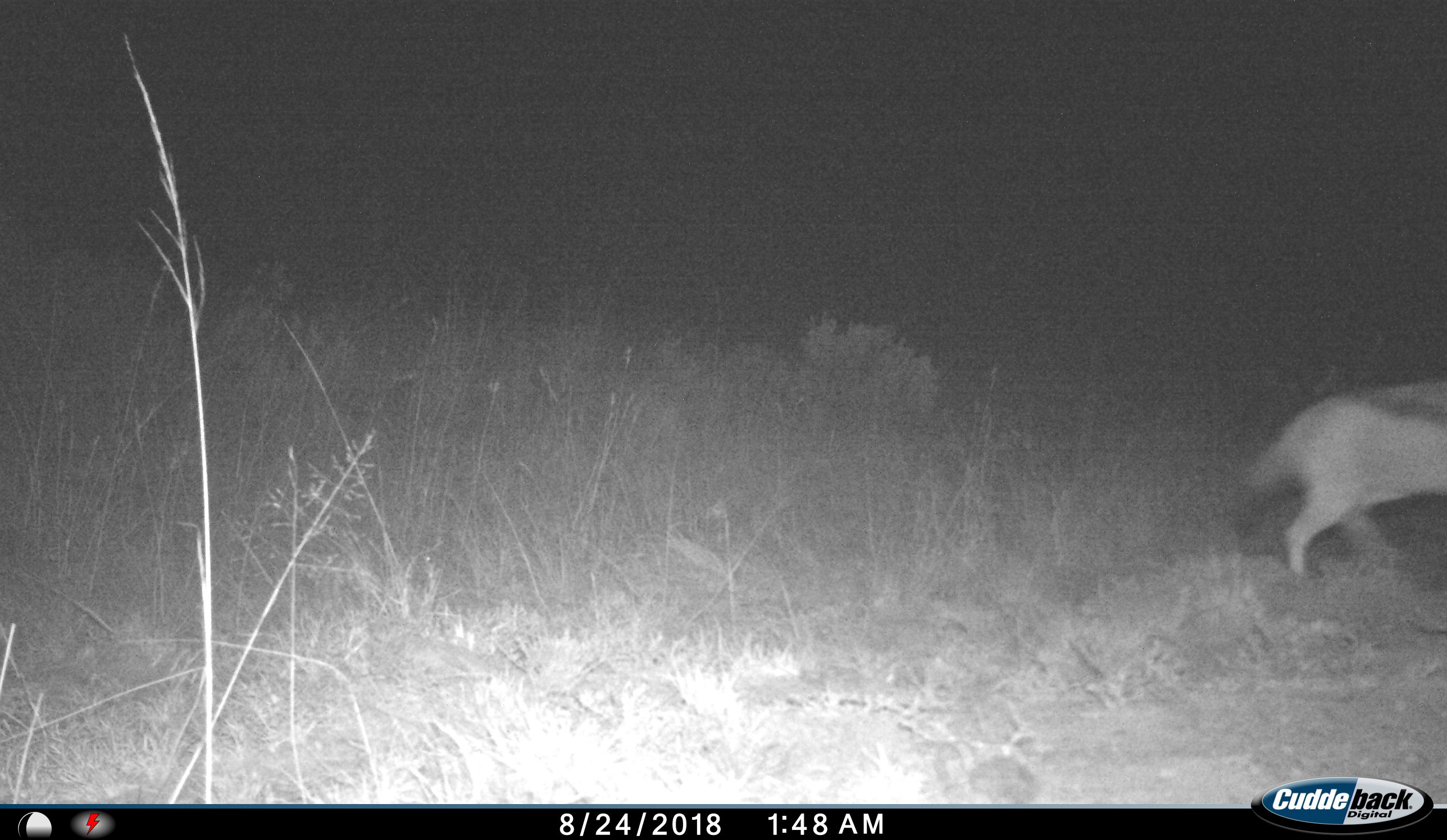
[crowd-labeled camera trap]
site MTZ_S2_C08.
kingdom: Animalia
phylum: Chordata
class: Mammalia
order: Carnivora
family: Canidae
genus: Lupulella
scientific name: Lupulella mesomelas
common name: black-backed jackal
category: jackalblackbacked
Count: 1.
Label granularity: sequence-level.